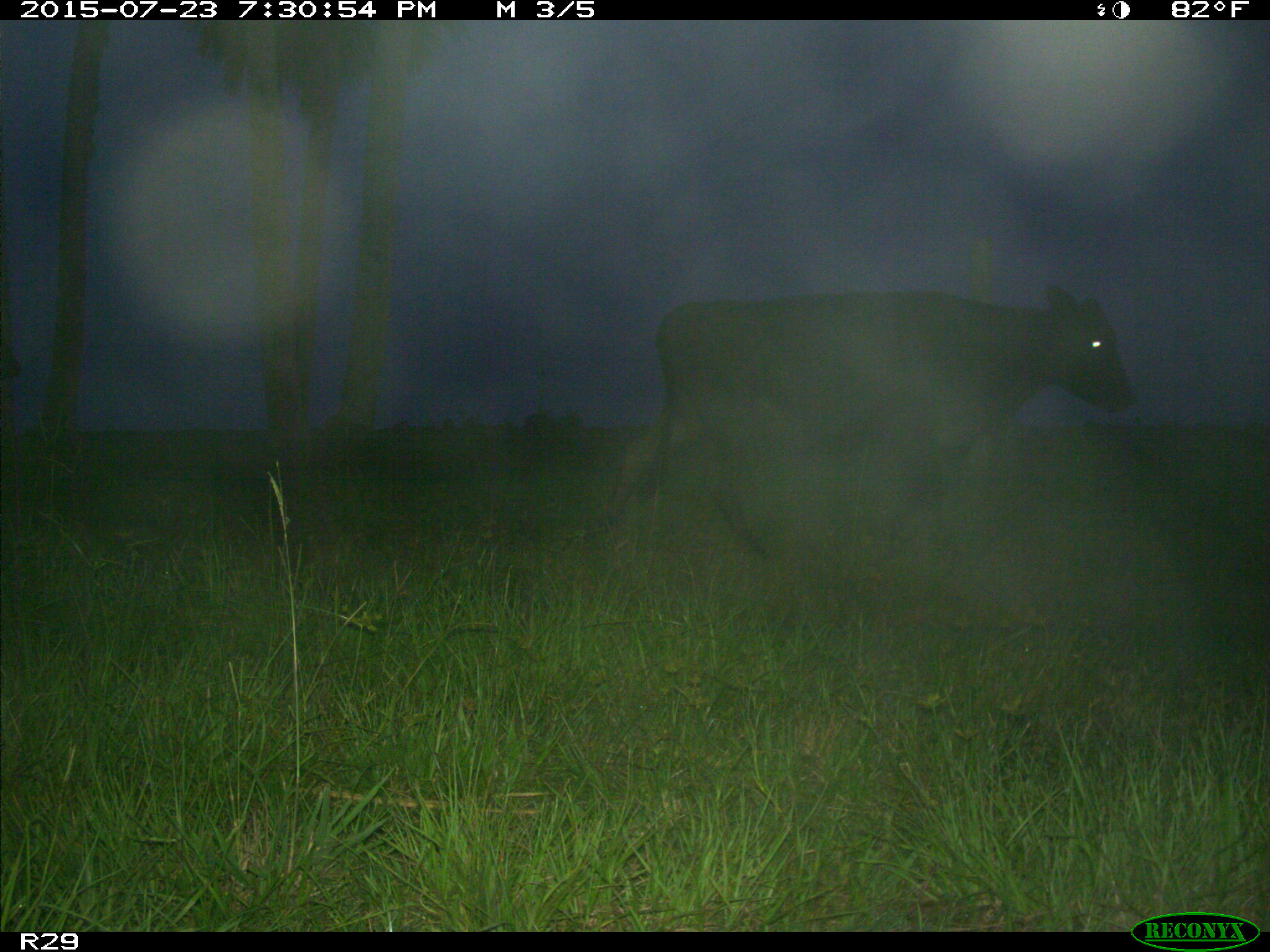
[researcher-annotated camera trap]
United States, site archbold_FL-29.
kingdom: Animalia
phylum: Chordata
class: Mammalia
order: Artiodactyla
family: Bovidae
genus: Bos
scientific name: Bos taurus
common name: domestic cow